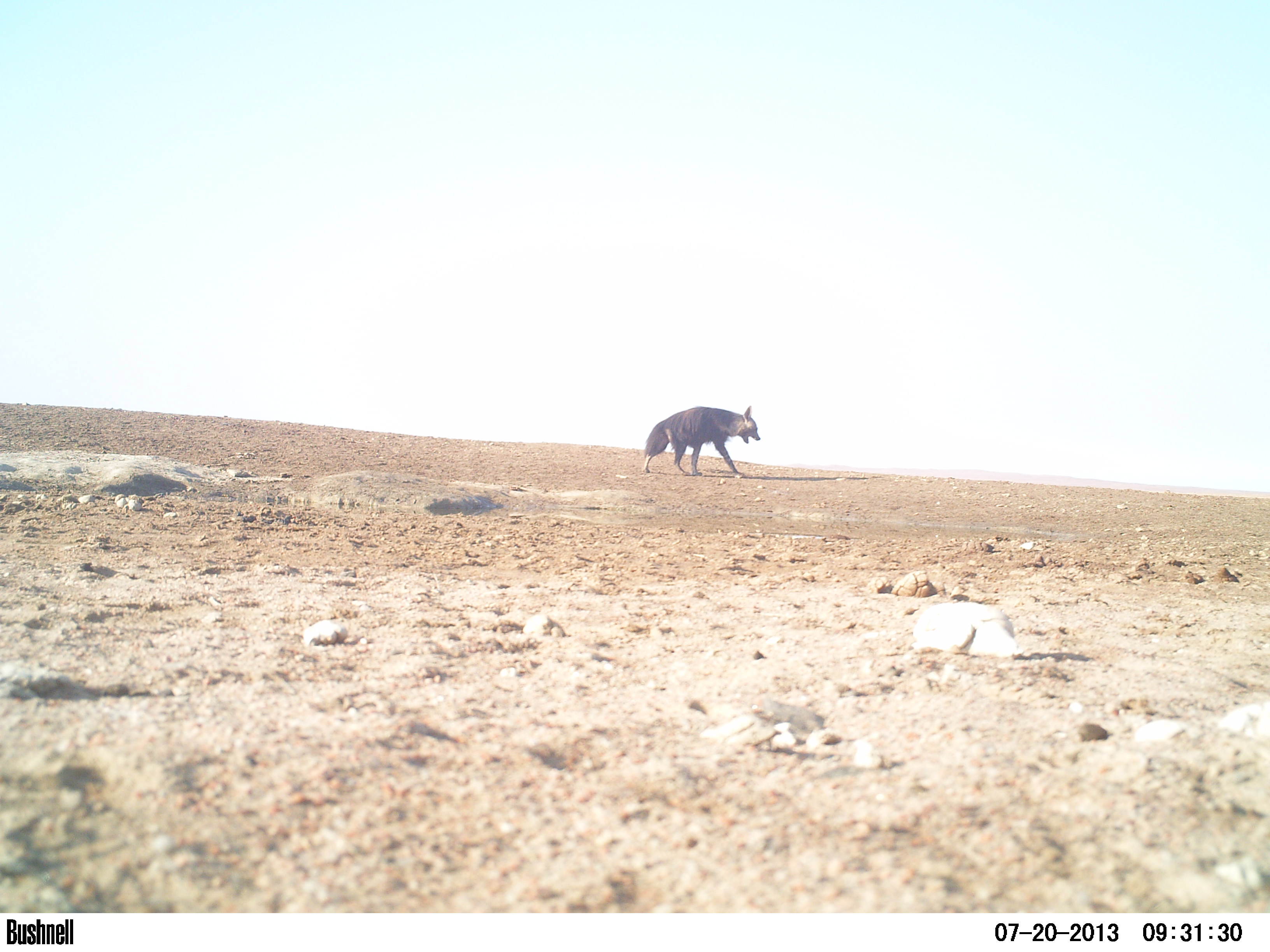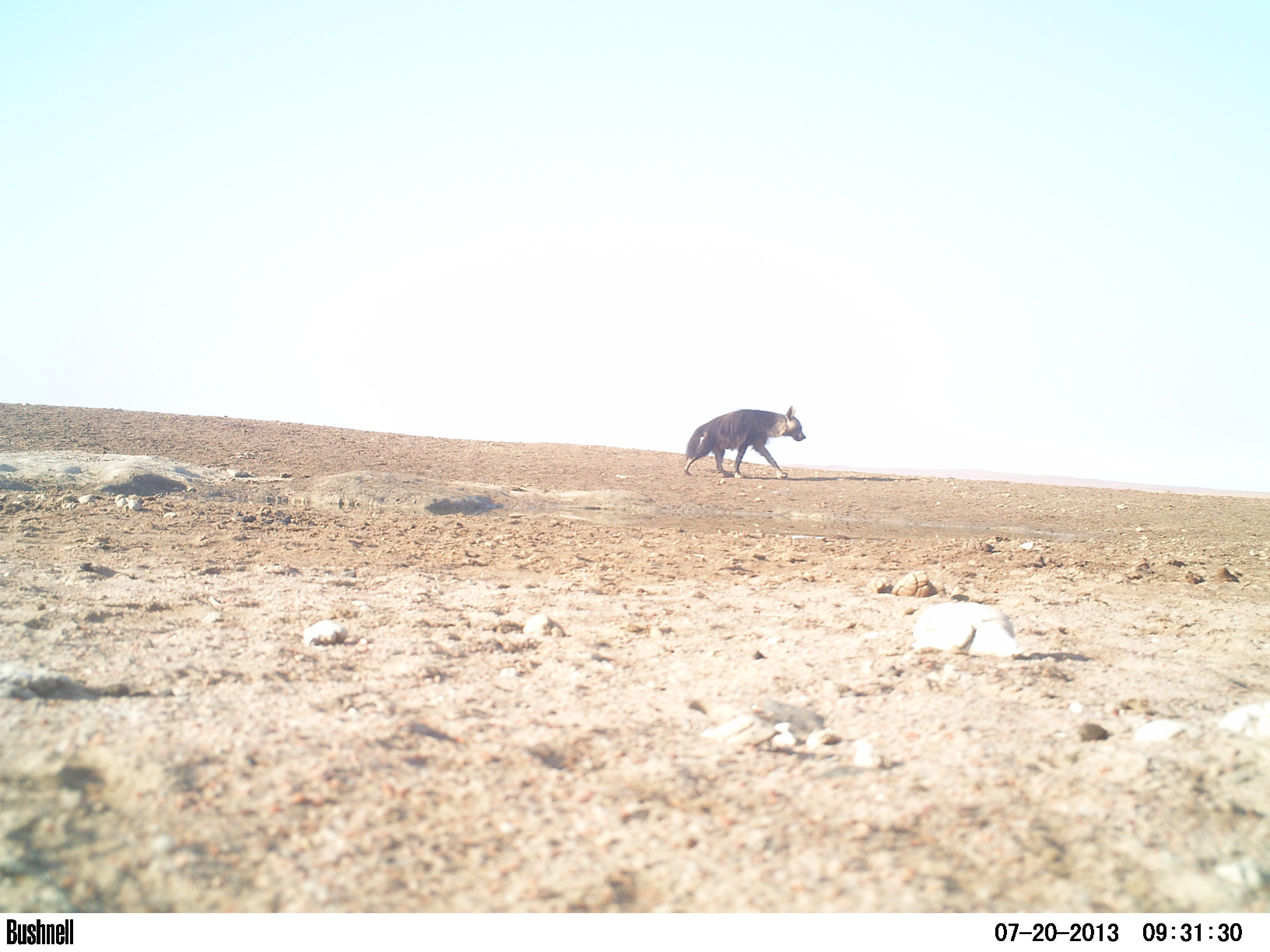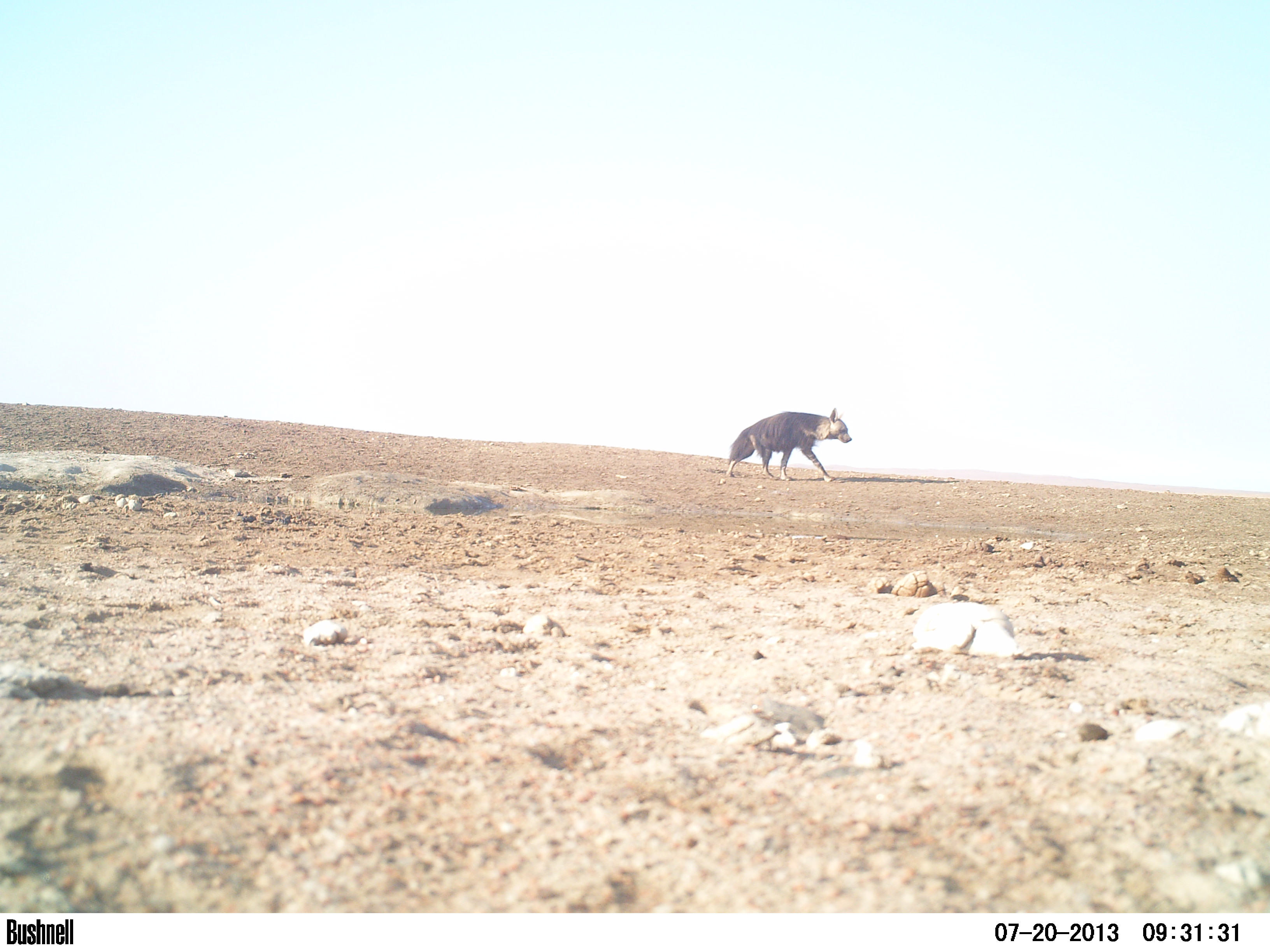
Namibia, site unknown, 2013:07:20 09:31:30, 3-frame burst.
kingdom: Animalia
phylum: Chordata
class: Mammalia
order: Carnivora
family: Hyaenidae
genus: Parahyaena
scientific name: Parahyaena brunnea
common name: brown hyena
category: hyaena brunnea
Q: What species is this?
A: Hyaena brunnea (brown hyena) (Parahyaena brunnea).